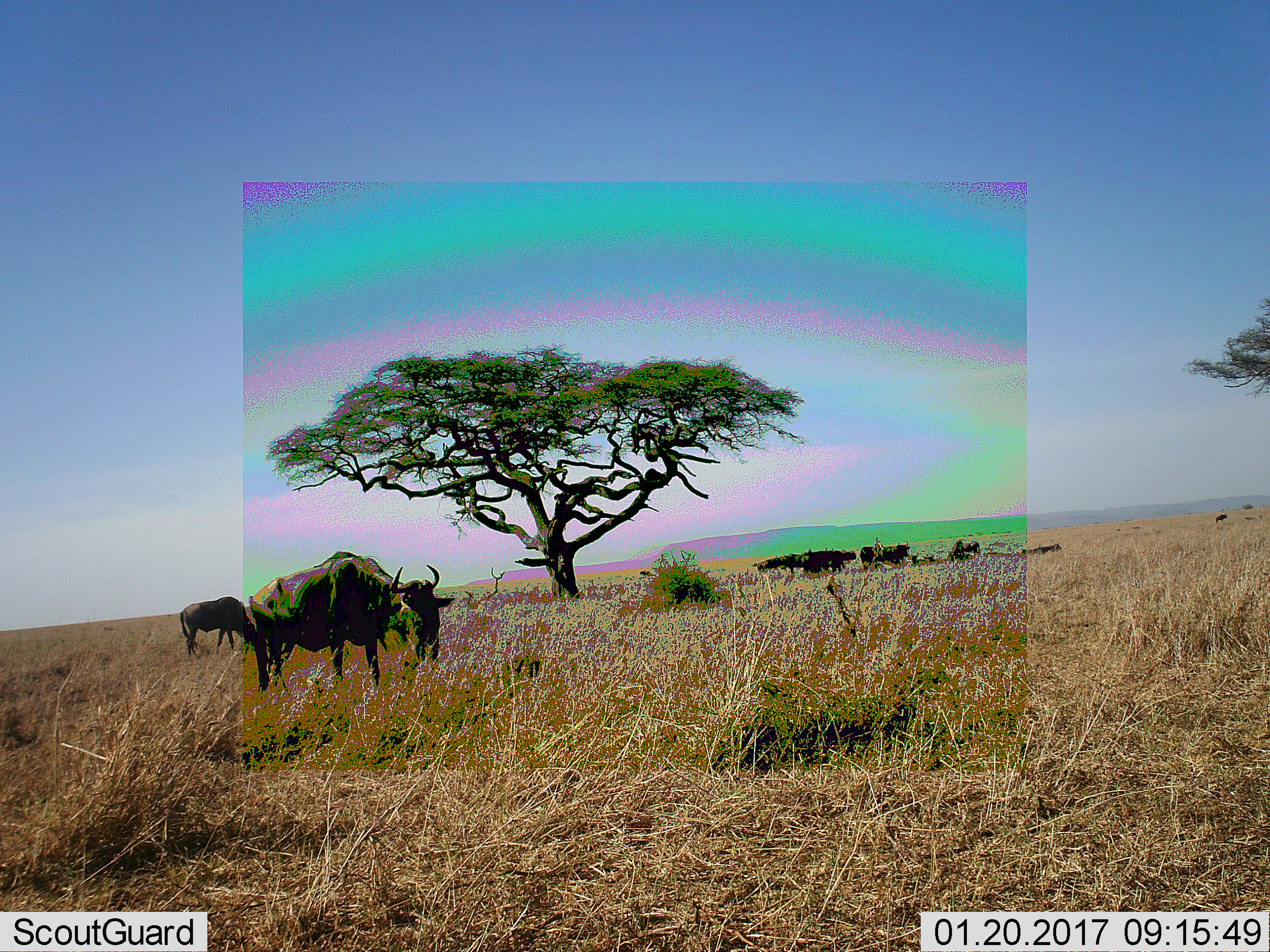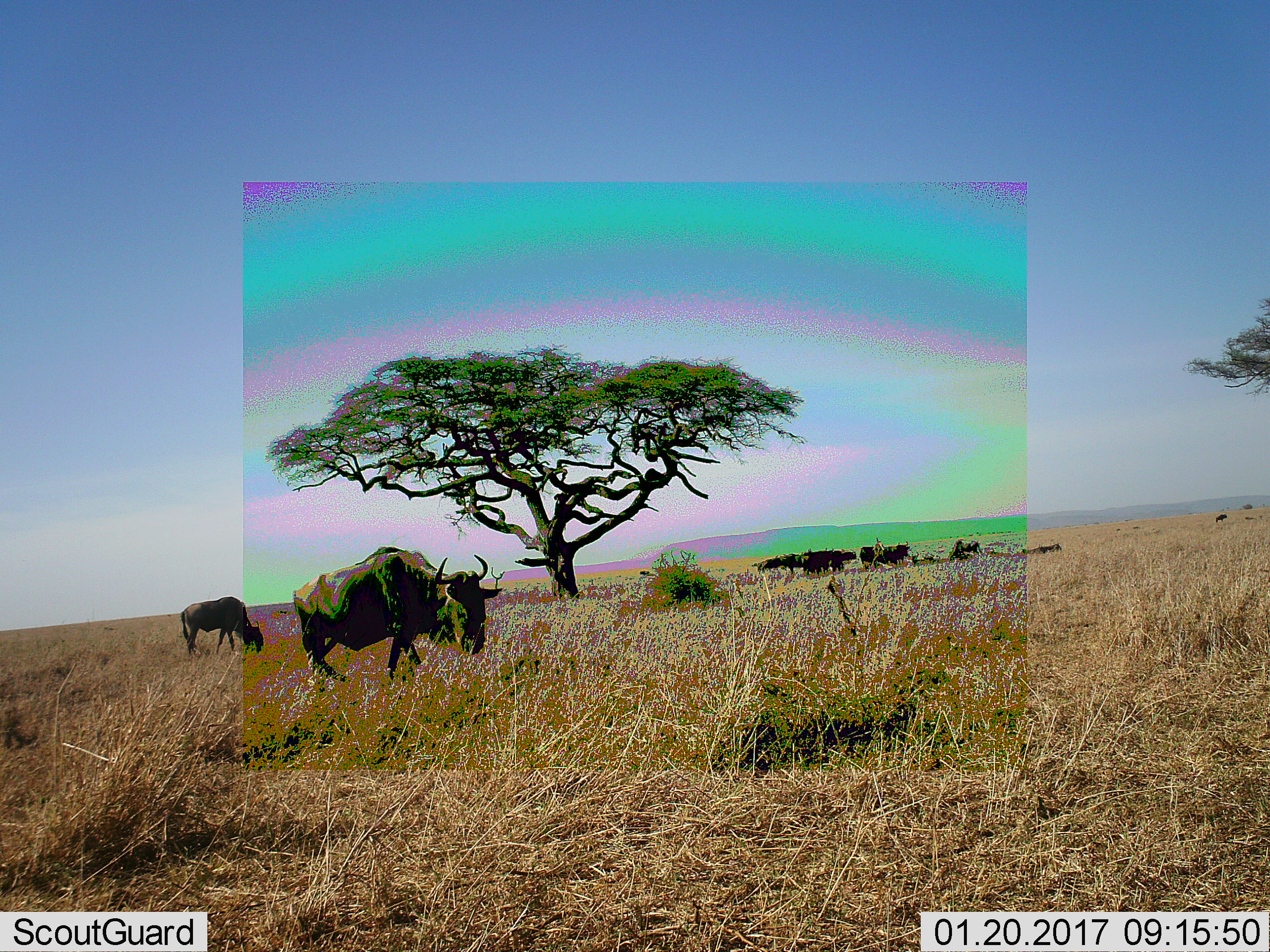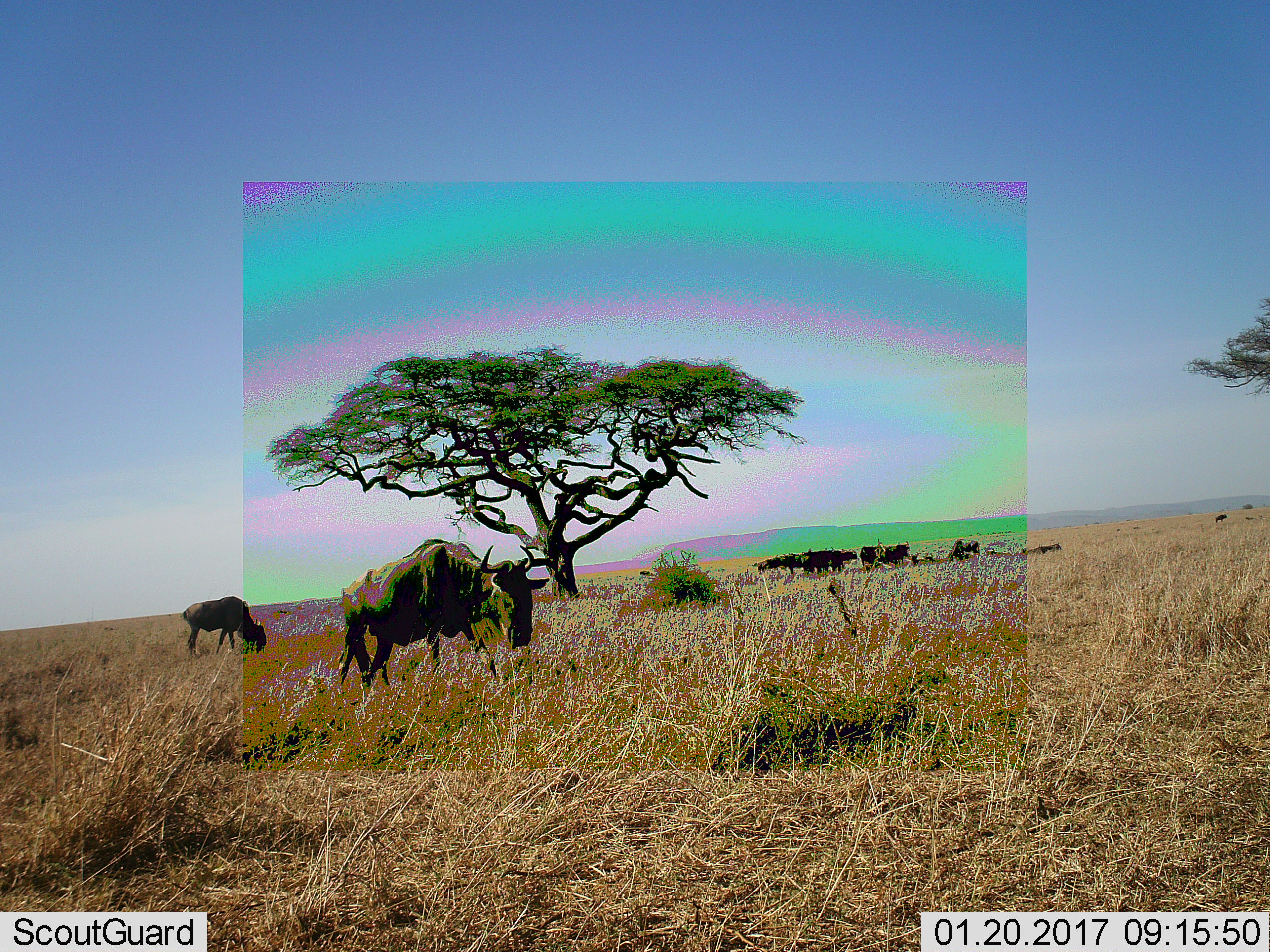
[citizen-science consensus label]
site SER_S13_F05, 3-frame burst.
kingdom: Animalia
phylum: Chordata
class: Mammalia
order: Artiodactyla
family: Bovidae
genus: Connochaetes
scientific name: Connochaetes taurinus taurinus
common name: blue wildebeest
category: wildebeestblue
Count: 7.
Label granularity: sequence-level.